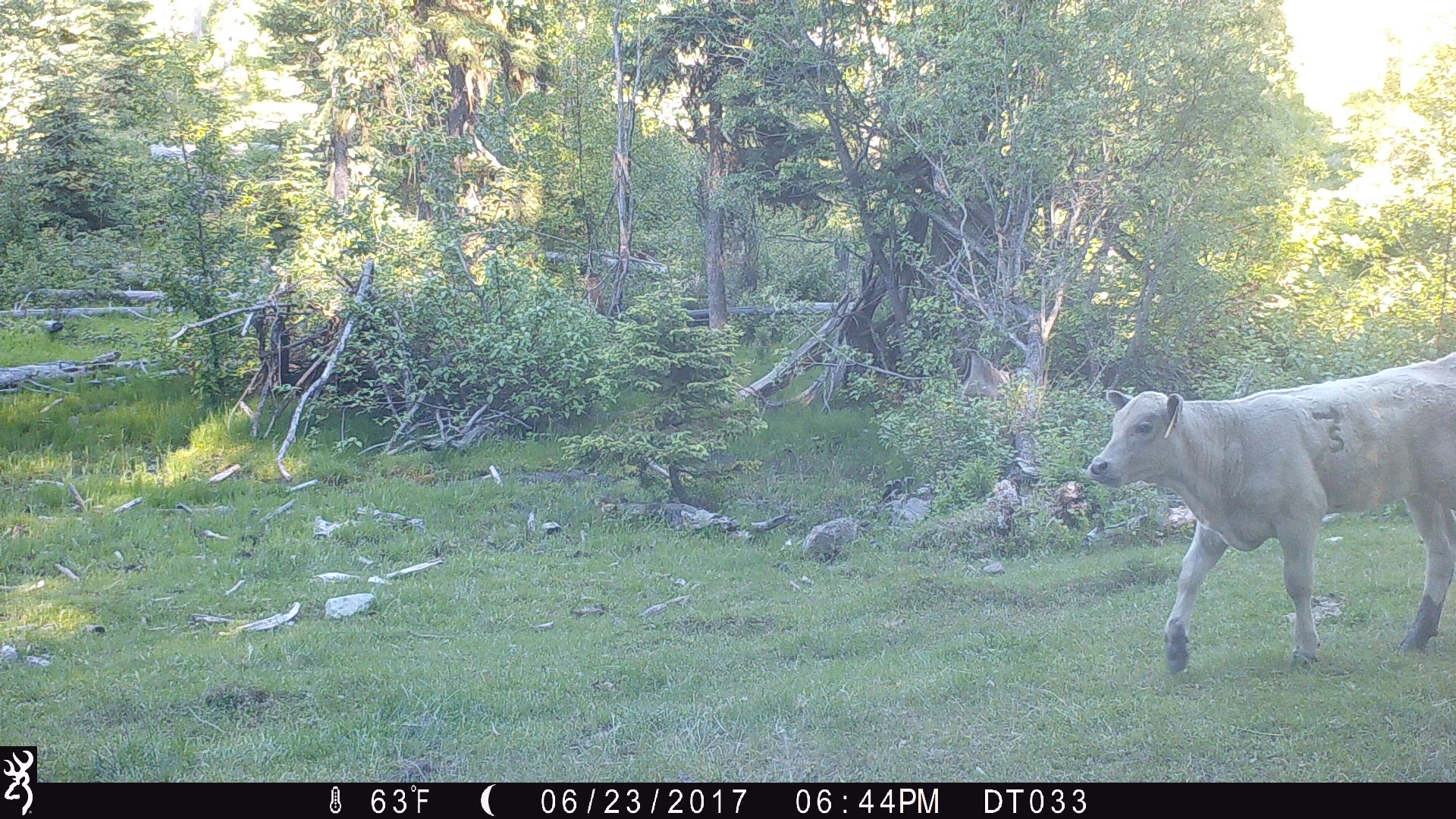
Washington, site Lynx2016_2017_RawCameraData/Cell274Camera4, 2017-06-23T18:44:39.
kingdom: Animalia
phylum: Chordata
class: Mammalia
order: Artiodactyla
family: Bovidae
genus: Bos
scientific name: Bos taurus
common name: domestic cattle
Domestic cattle (Bos taurus). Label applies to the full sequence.